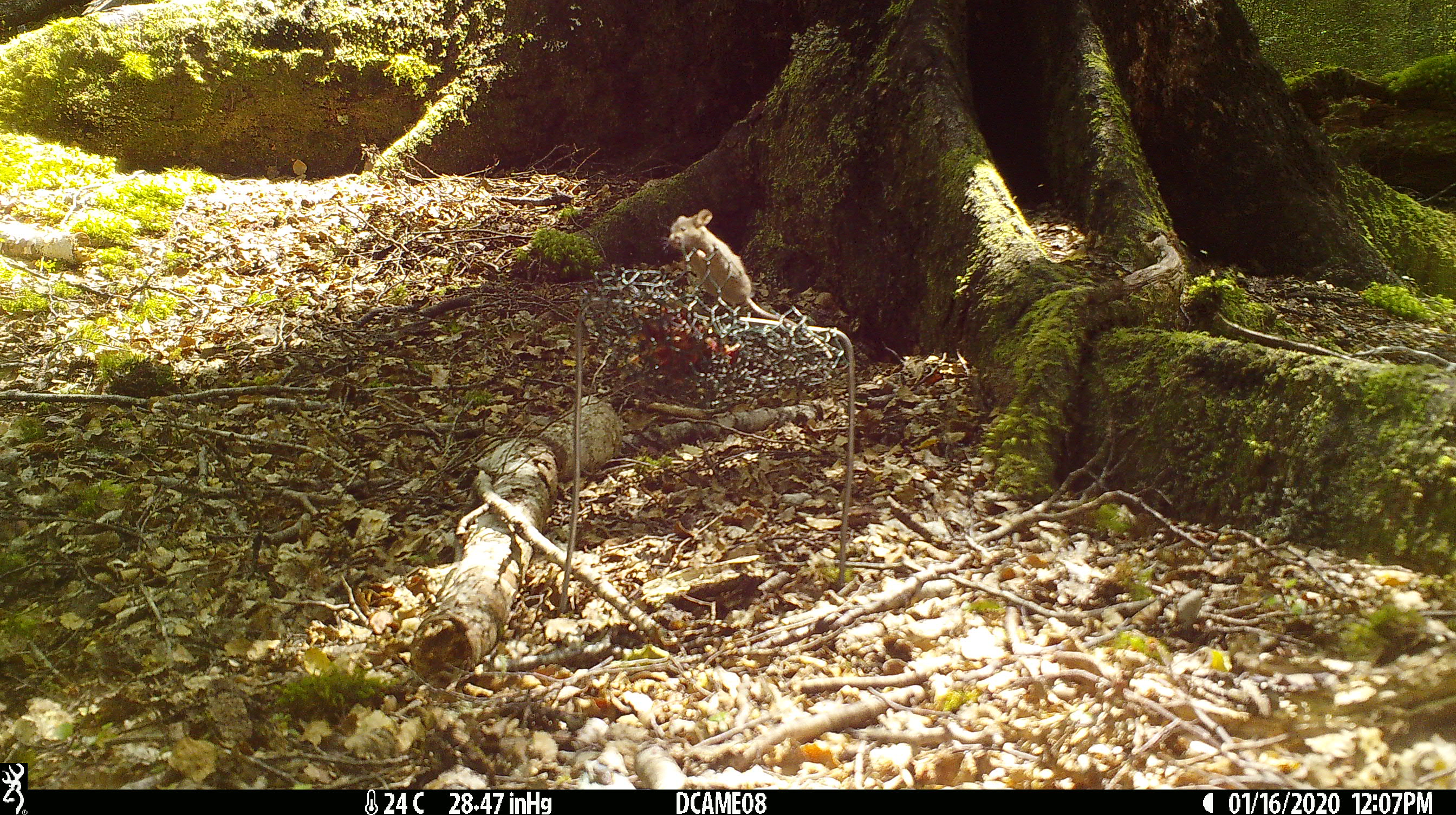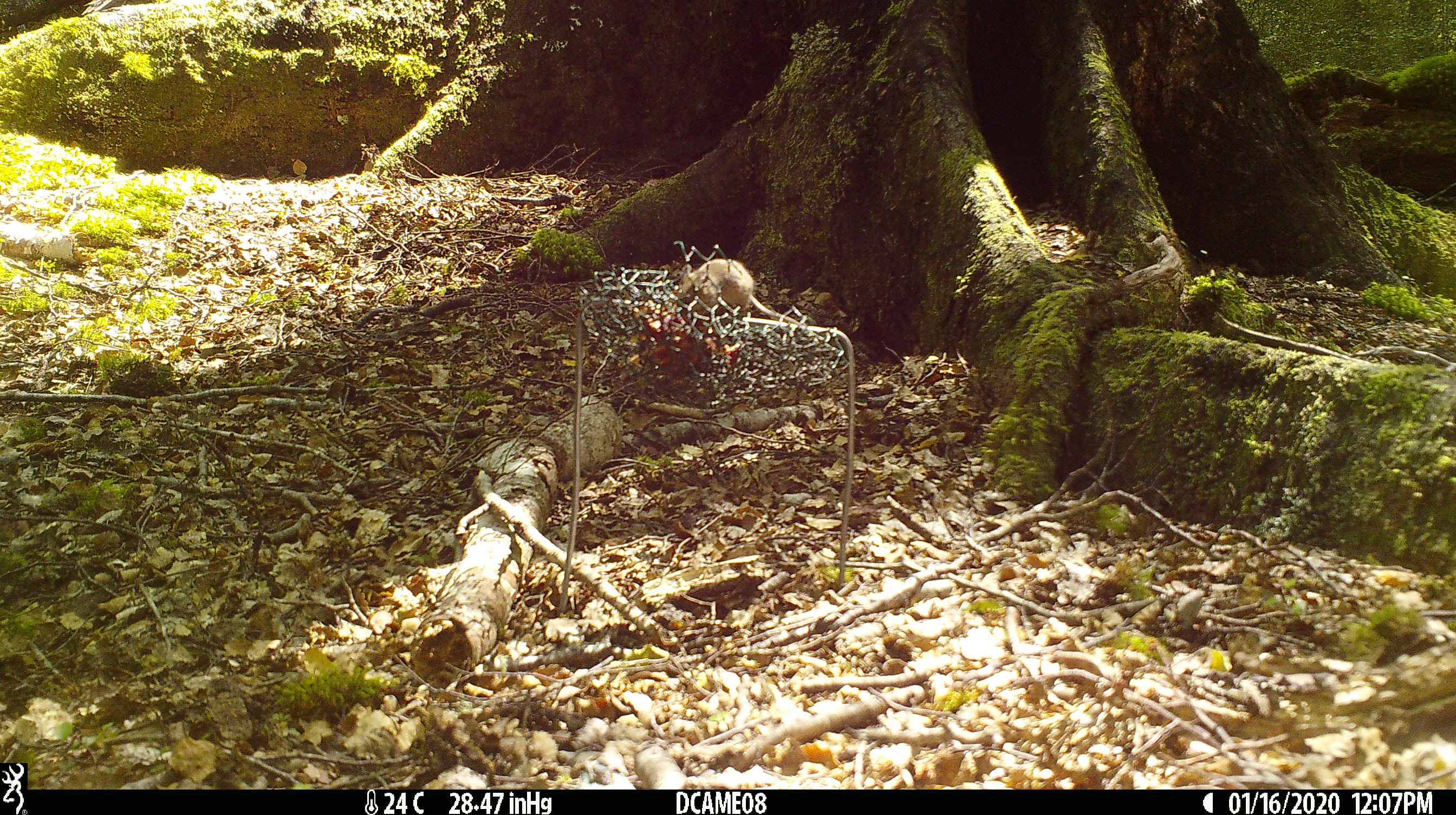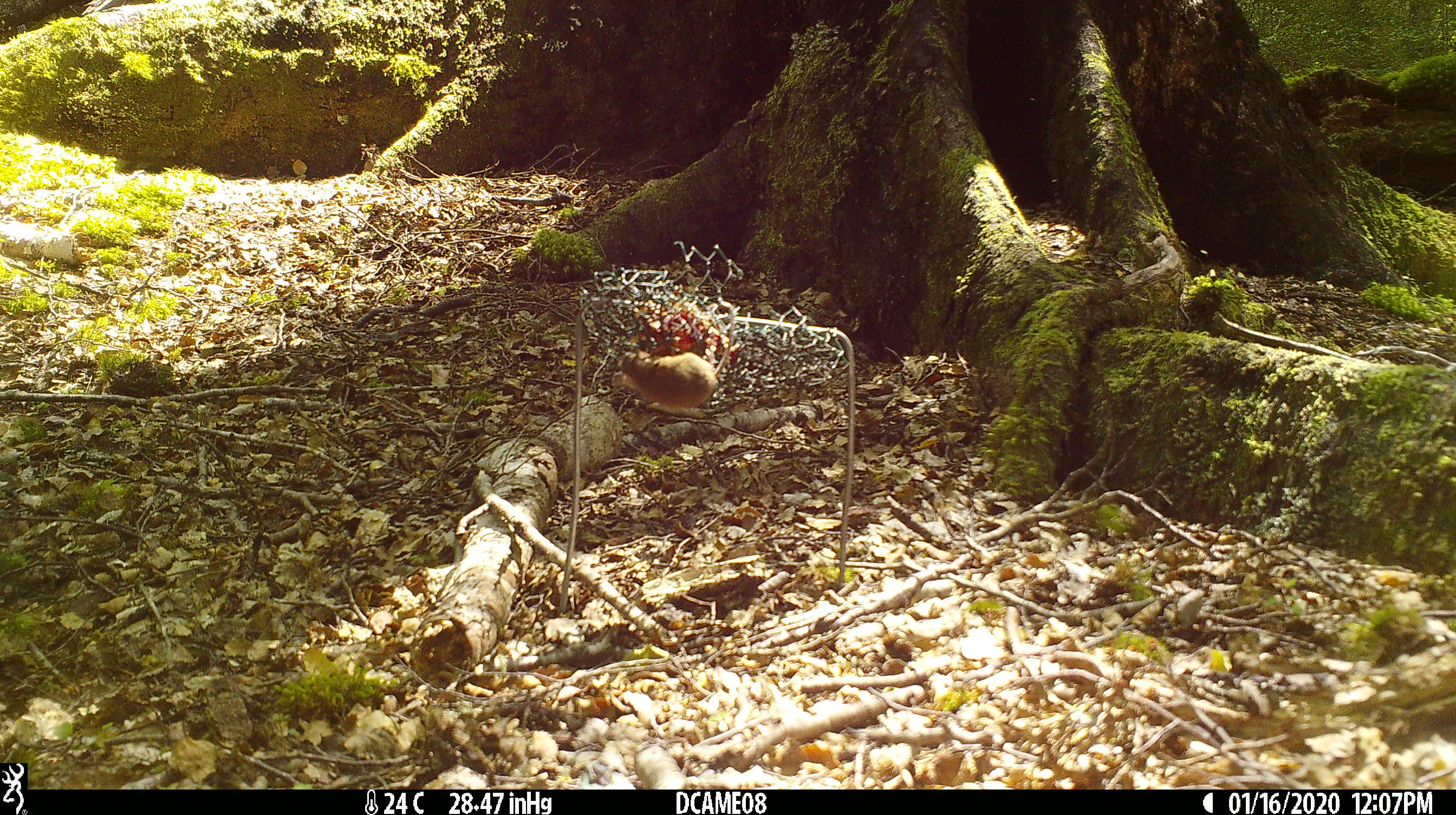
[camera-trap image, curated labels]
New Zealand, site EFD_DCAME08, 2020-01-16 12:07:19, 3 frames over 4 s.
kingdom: Animalia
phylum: Chordata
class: Mammalia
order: Rodentia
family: Muridae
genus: Mus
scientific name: Mus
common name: mouse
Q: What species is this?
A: Mouse (Mus).